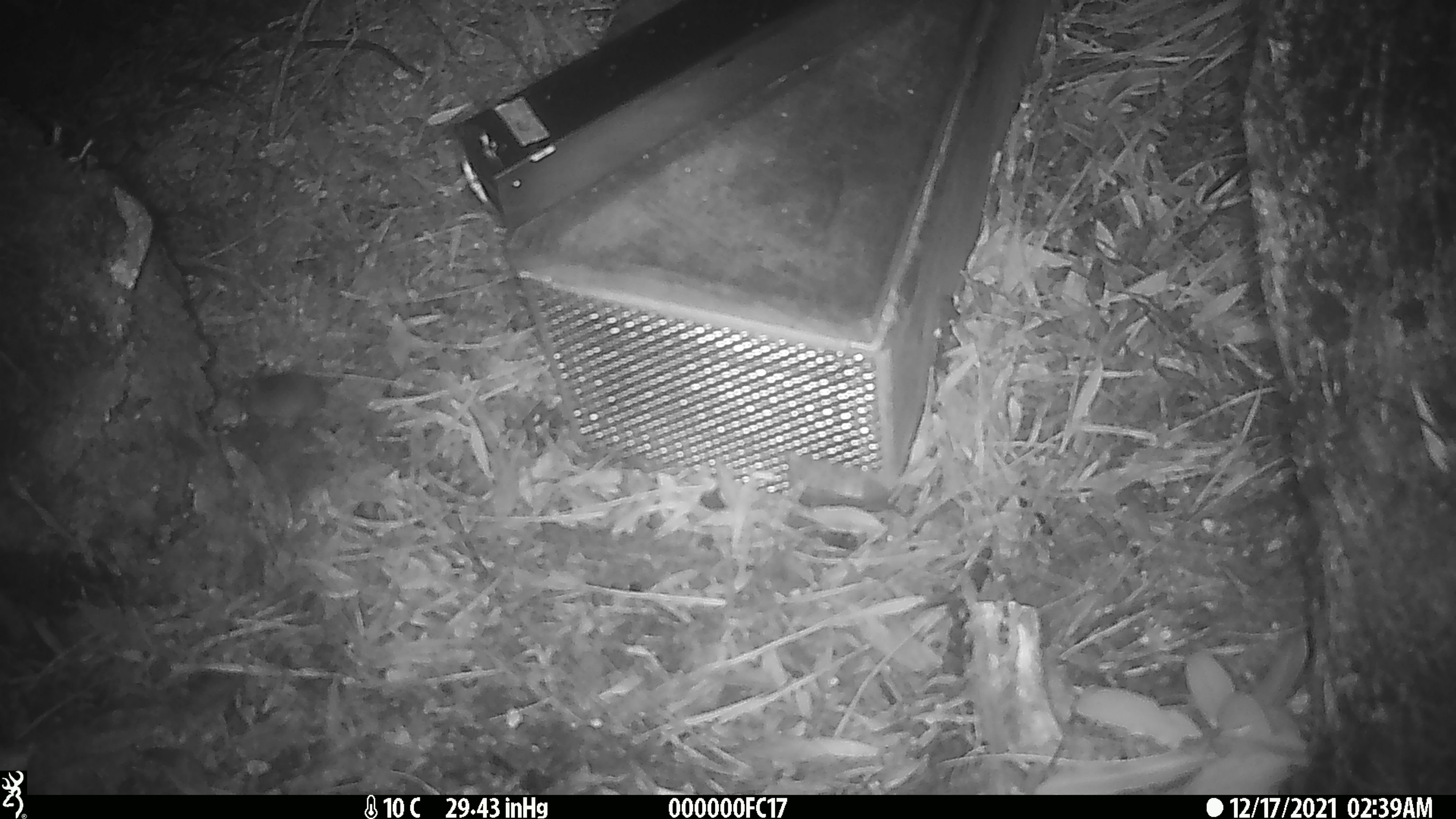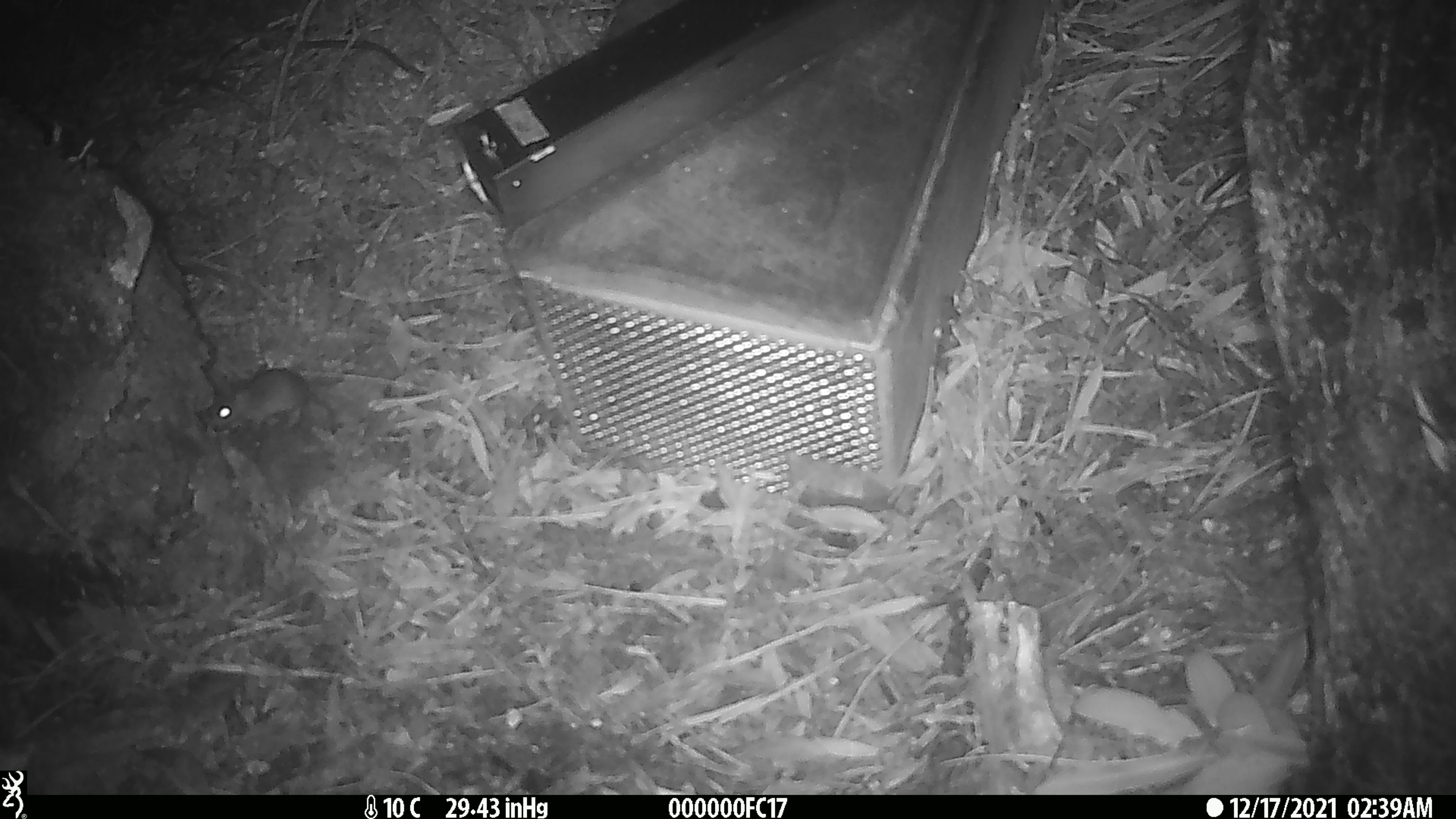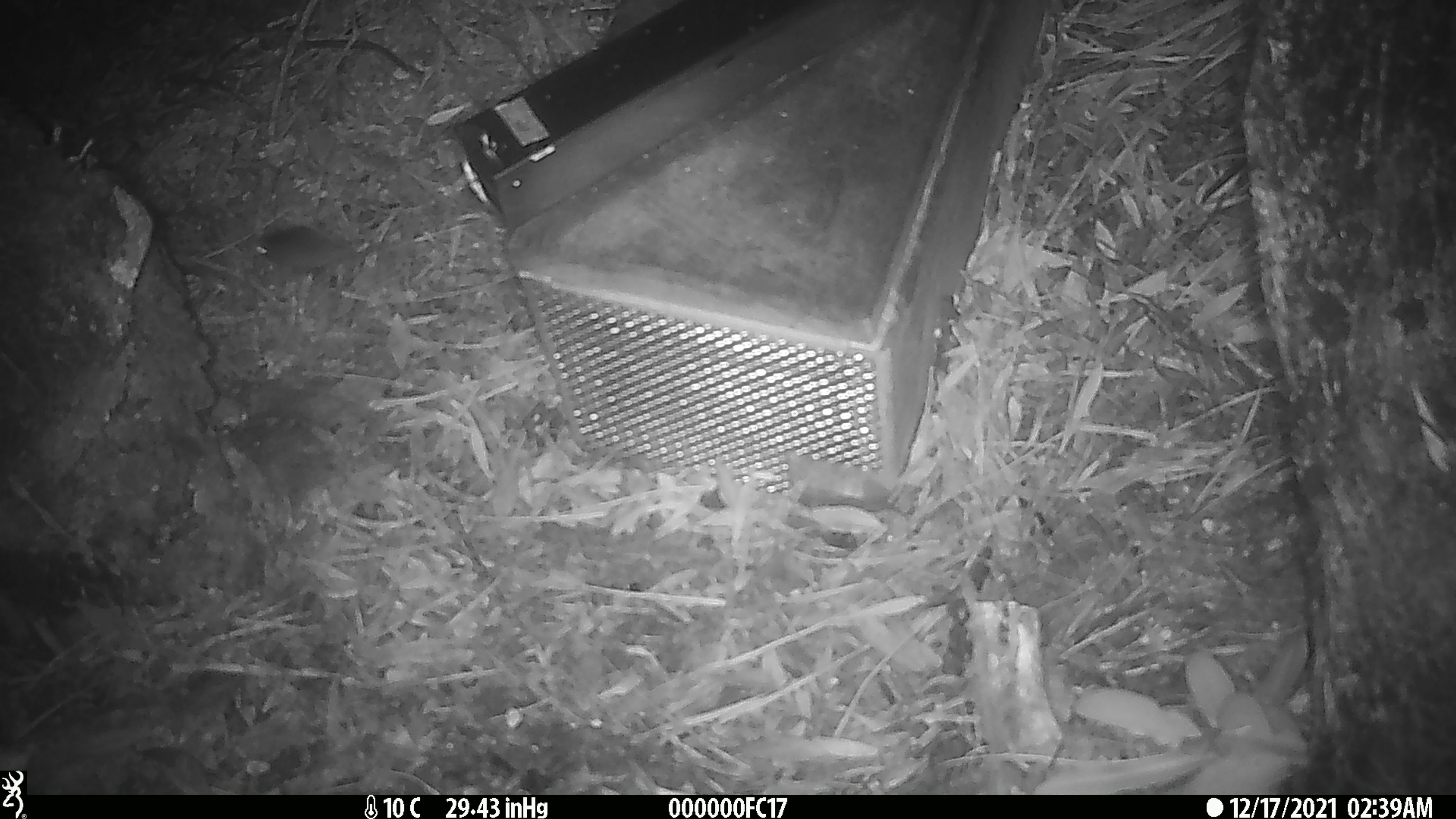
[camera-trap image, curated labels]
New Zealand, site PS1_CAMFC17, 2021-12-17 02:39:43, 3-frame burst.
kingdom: Animalia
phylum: Chordata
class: Mammalia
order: Rodentia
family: Muridae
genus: Mus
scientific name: Mus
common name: mouse